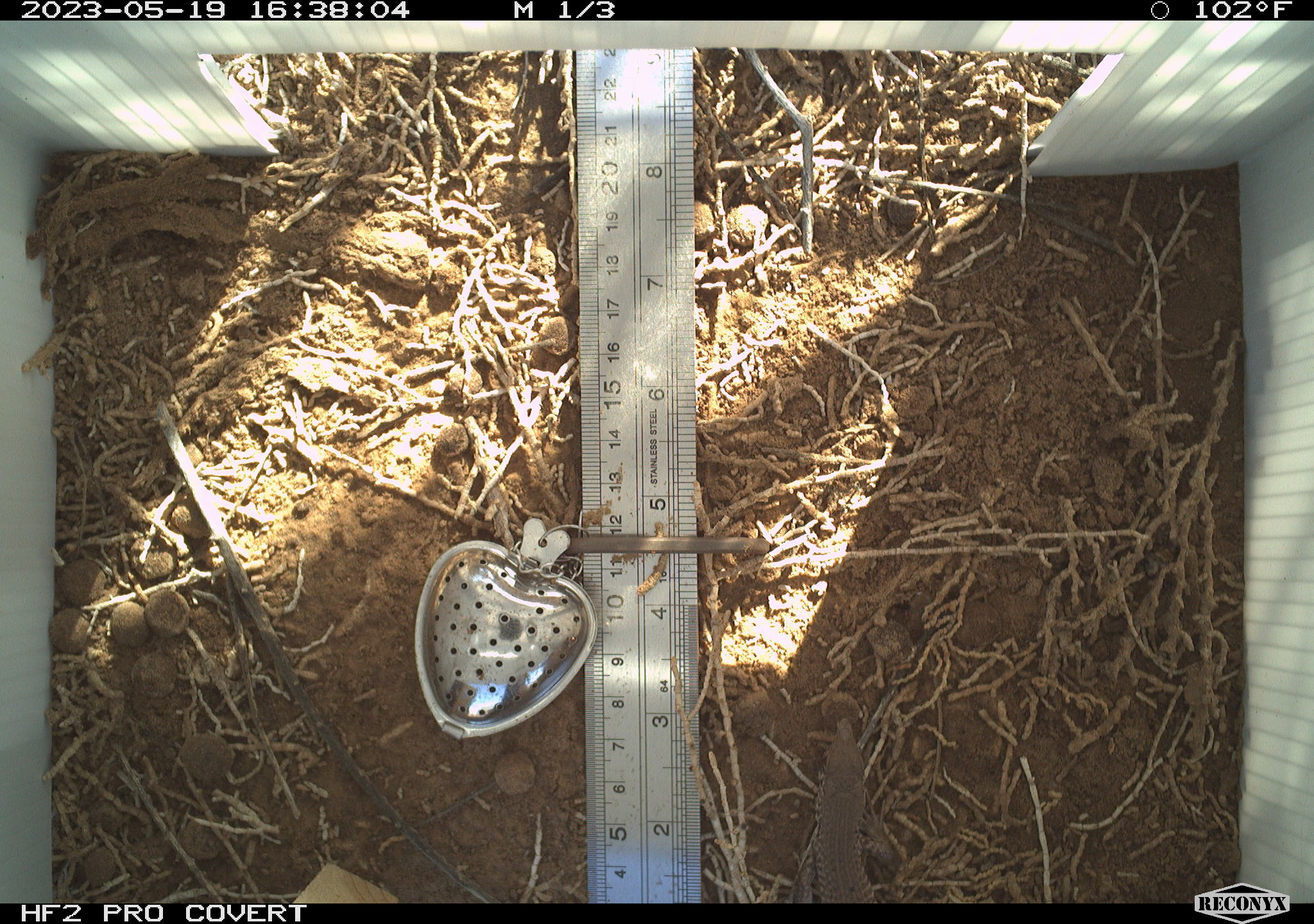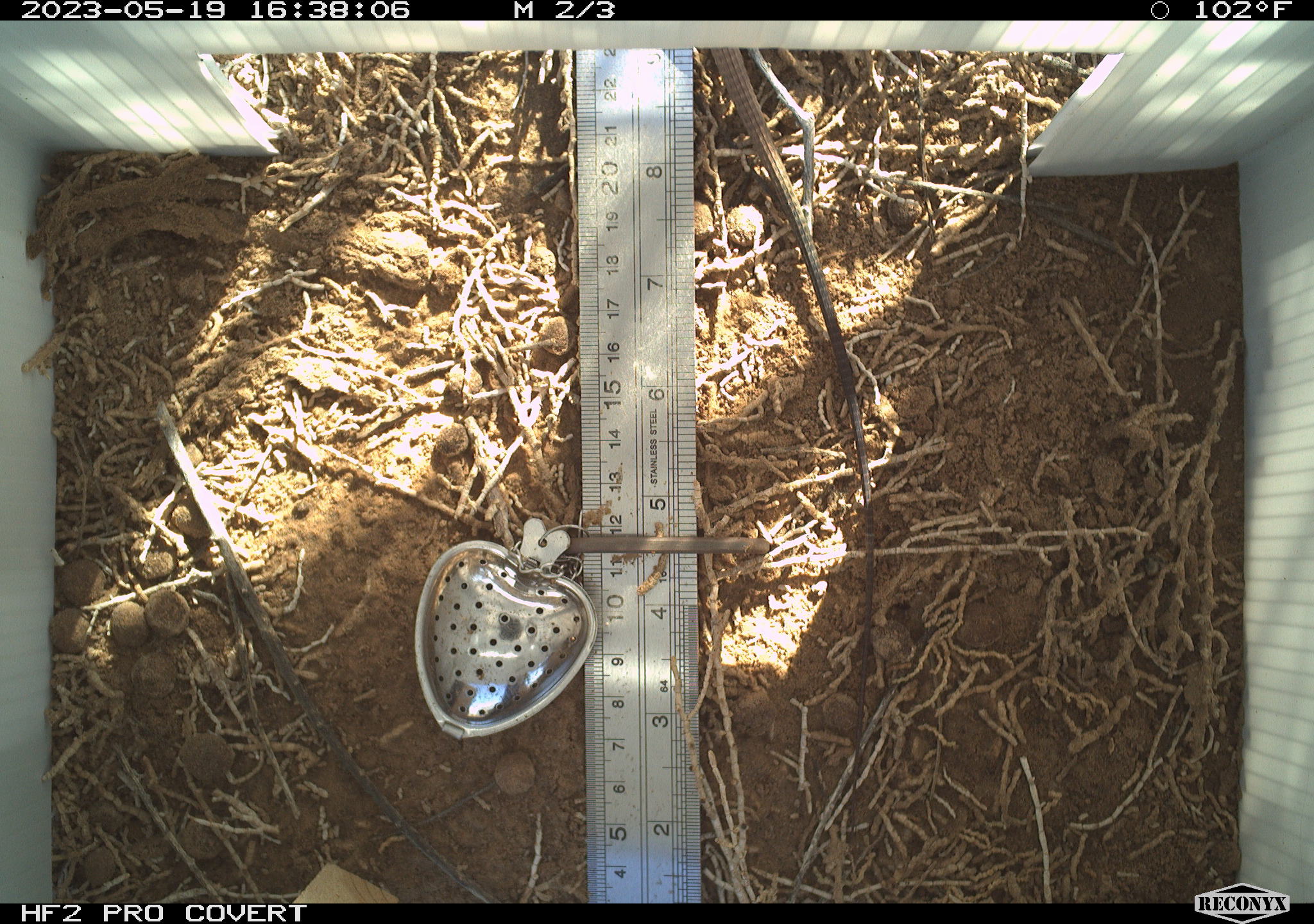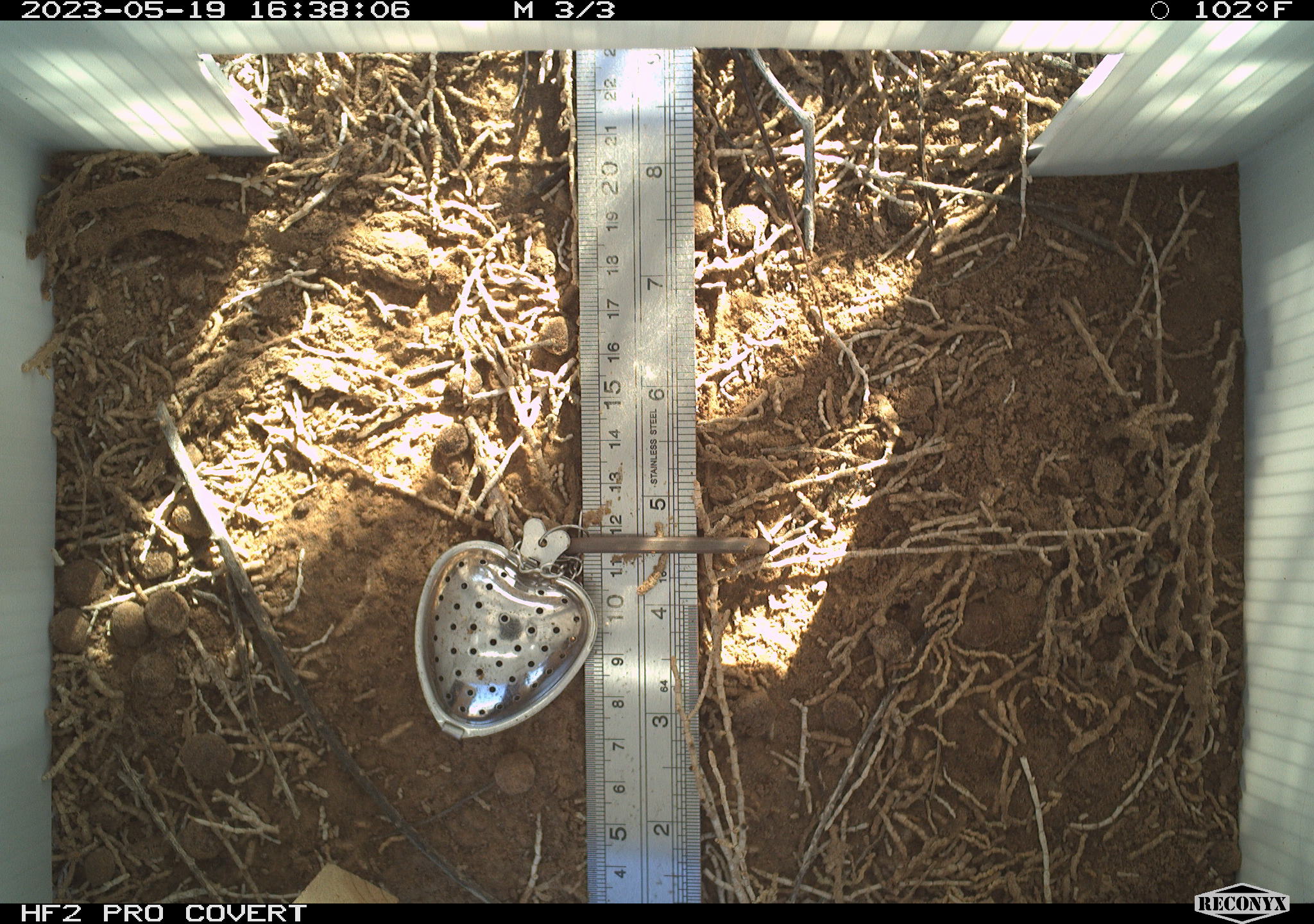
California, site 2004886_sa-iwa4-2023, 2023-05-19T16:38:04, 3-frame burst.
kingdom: Animalia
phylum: Chordata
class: Reptilia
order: Squamata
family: Teiidae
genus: Aspidoscelis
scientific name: Aspidoscelis tigris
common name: western whiptail